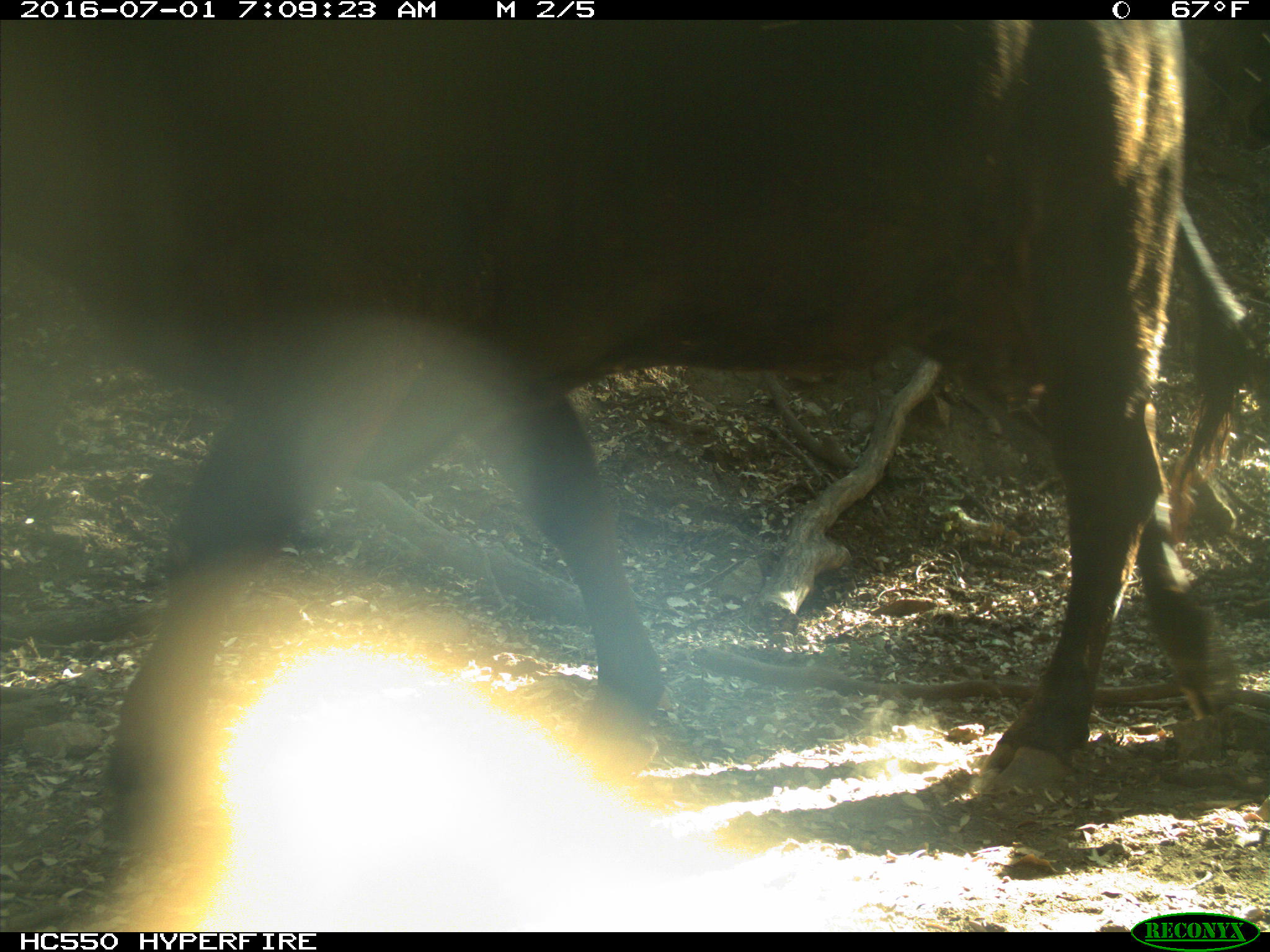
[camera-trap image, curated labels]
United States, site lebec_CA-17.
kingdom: Animalia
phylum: Chordata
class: Mammalia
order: Artiodactyla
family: Bovidae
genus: Bos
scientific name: Bos taurus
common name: domestic cow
Bos taurus (domestic cow).